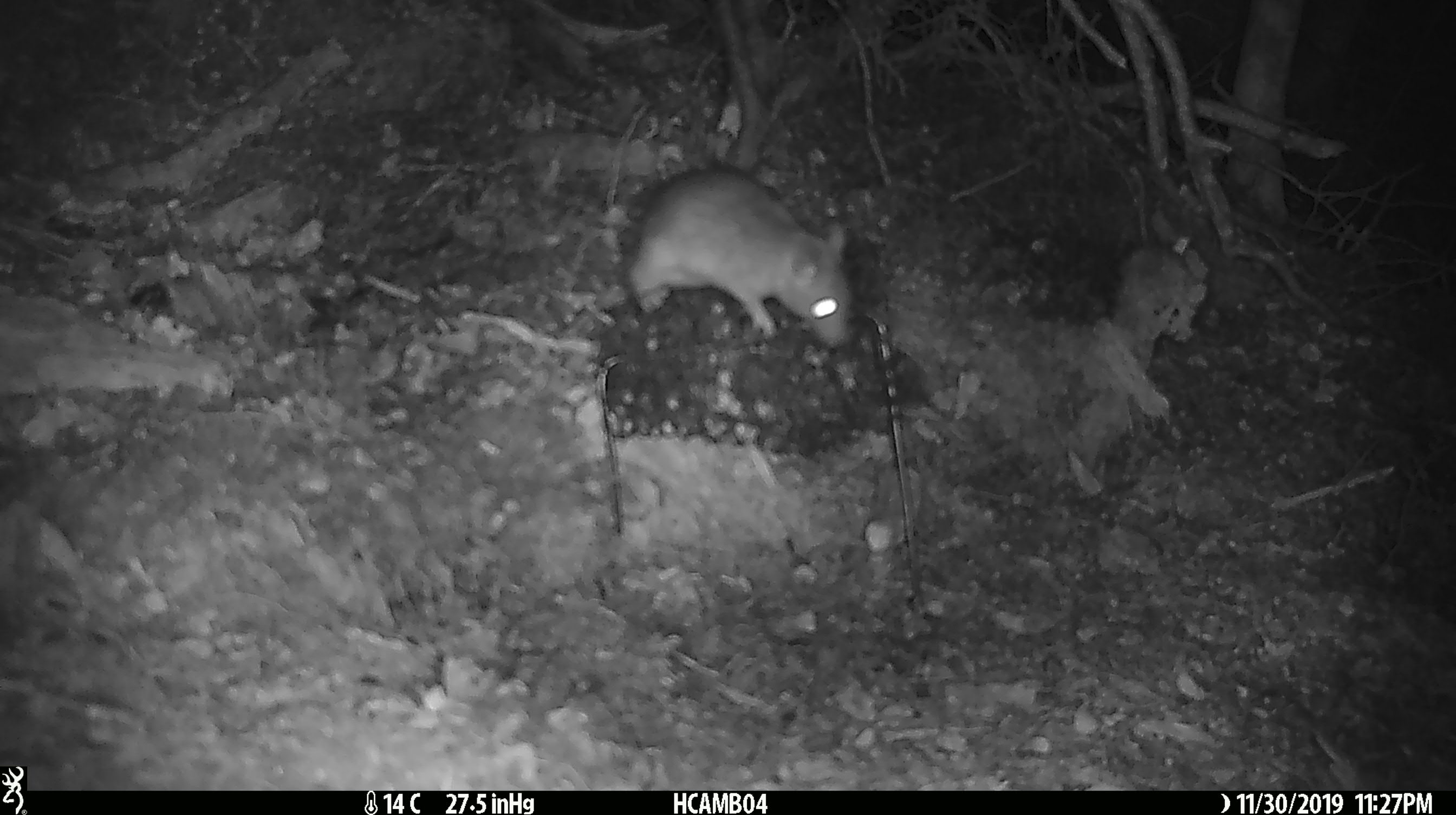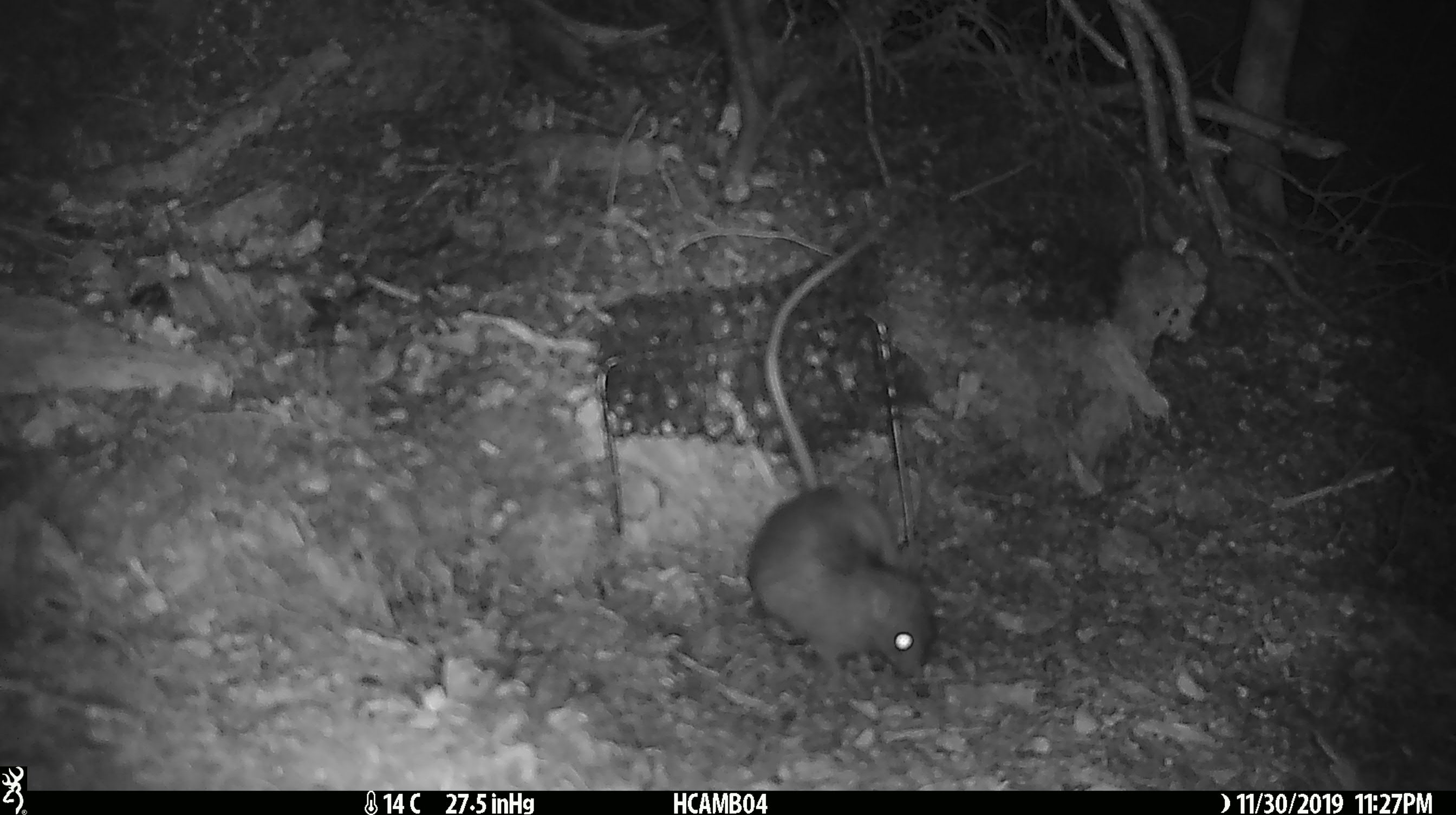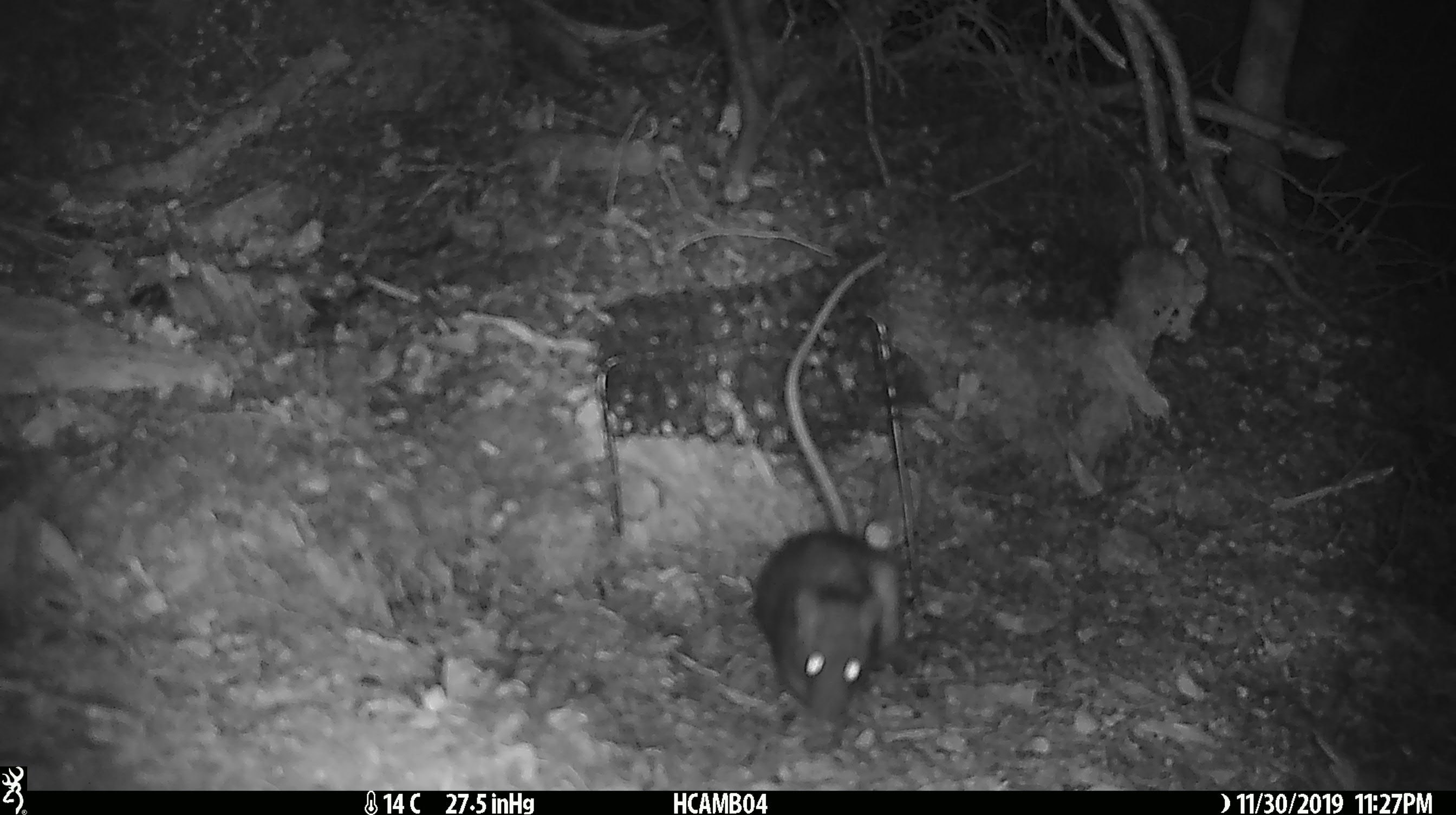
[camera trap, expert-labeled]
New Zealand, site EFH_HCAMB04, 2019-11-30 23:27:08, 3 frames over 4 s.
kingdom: Animalia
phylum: Chordata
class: Mammalia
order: Rodentia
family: Muridae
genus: Rattus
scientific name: Rattus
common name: rat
Rat (Rattus).